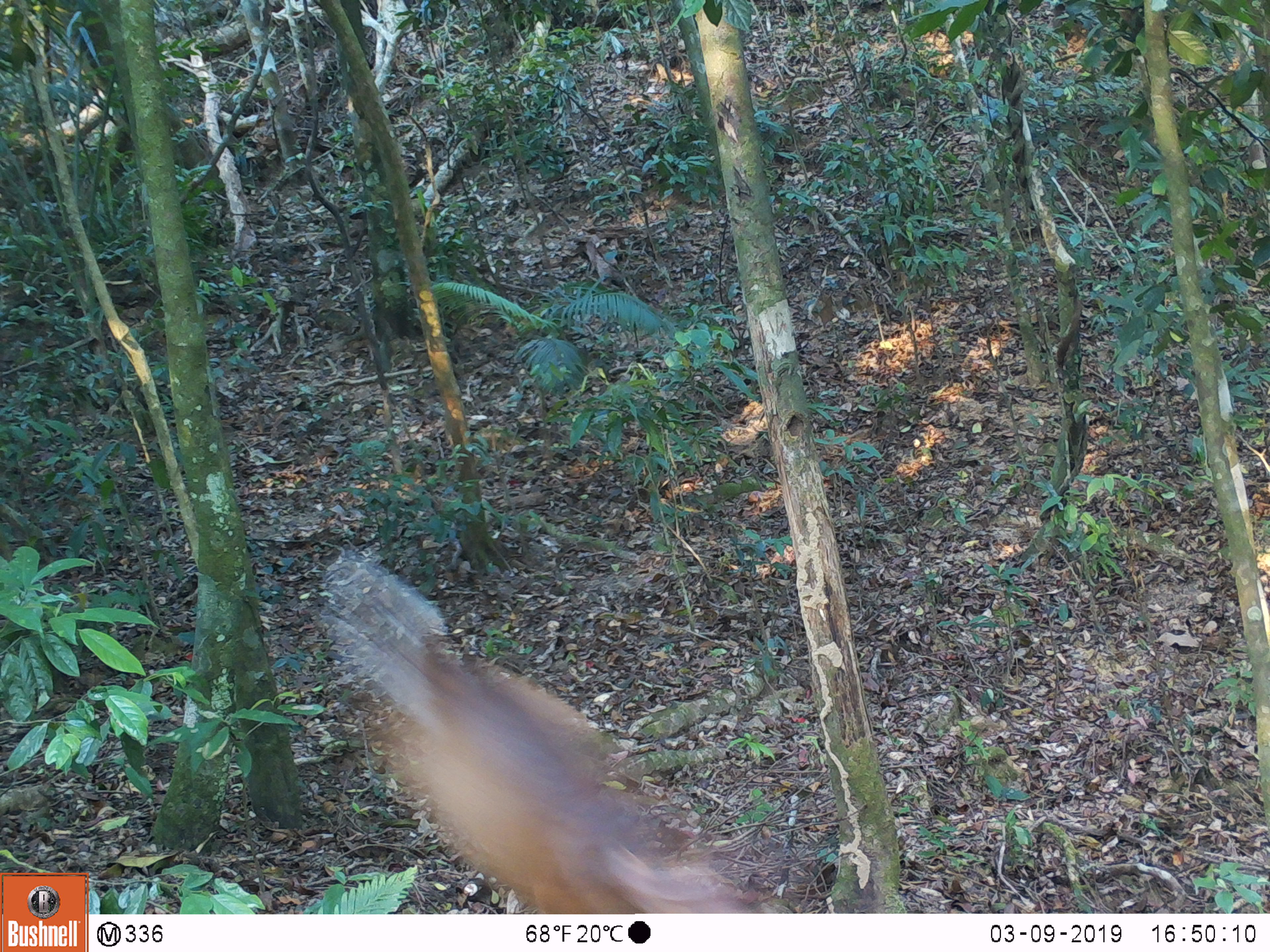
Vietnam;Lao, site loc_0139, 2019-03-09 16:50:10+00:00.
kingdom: Animalia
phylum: Chordata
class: Mammalia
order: Artiodactyla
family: Cervidae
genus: Muntiacus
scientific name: Muntiacus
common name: muntjacs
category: unidentified muntjac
Unidentified muntjac (muntjacs) (Muntiacus). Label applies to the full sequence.